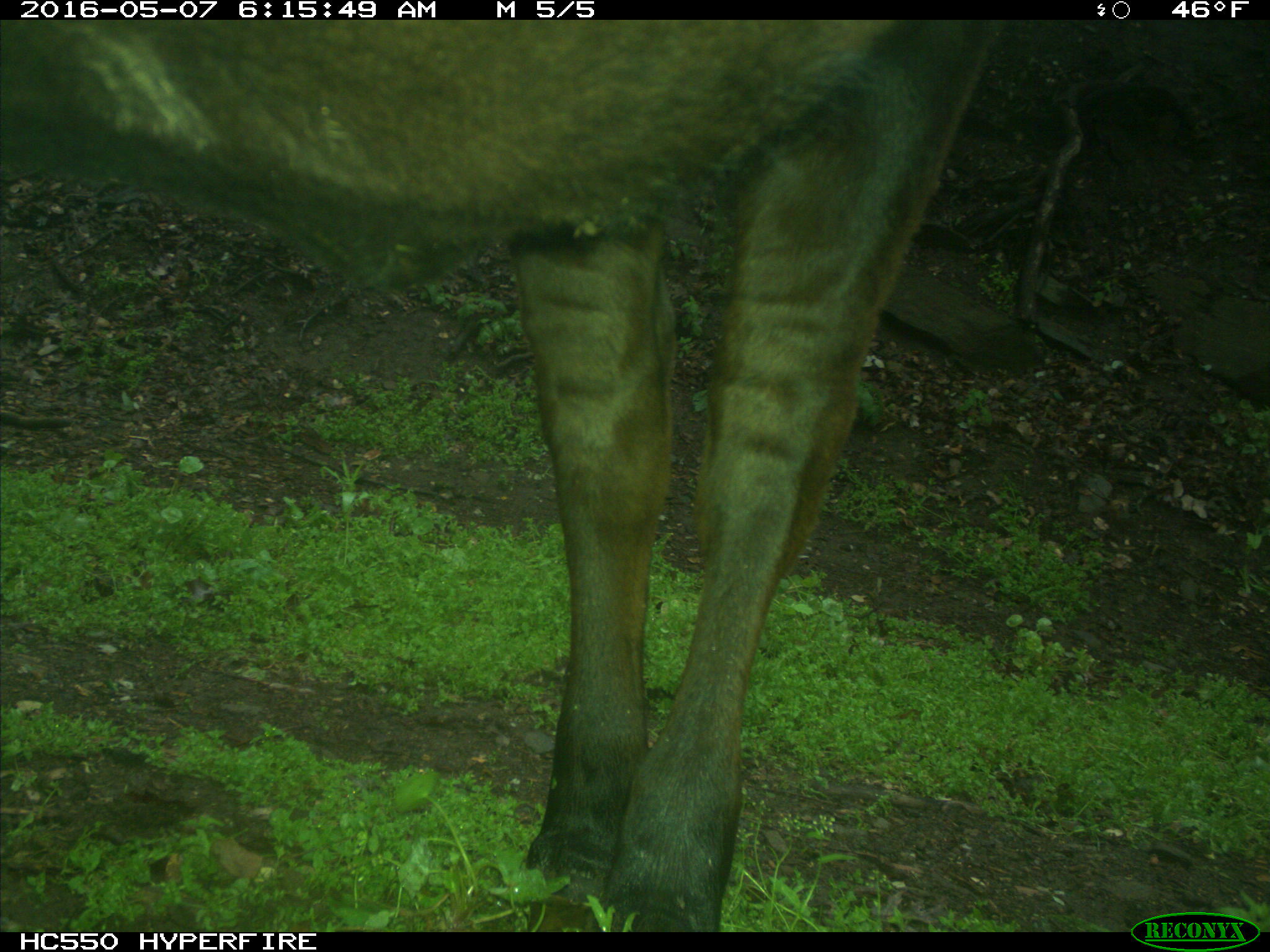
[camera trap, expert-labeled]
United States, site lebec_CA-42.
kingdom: Animalia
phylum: Chordata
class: Mammalia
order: Artiodactyla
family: Bovidae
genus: Bos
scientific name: Bos taurus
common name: domestic cow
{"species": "Bos taurus (domestic cow)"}